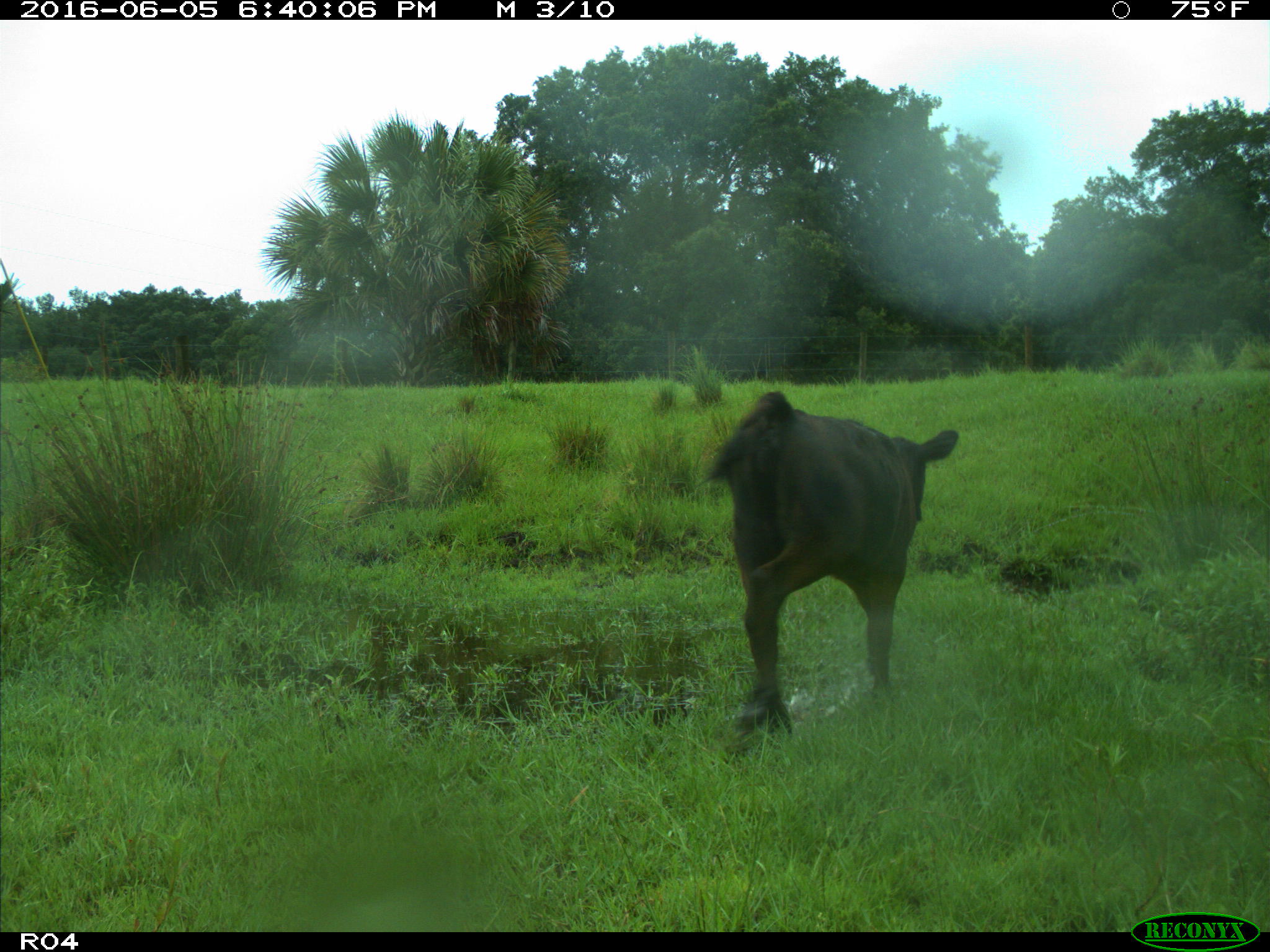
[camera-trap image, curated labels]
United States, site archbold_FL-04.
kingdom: Animalia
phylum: Chordata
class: Mammalia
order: Artiodactyla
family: Bovidae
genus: Bos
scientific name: Bos taurus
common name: domestic cow